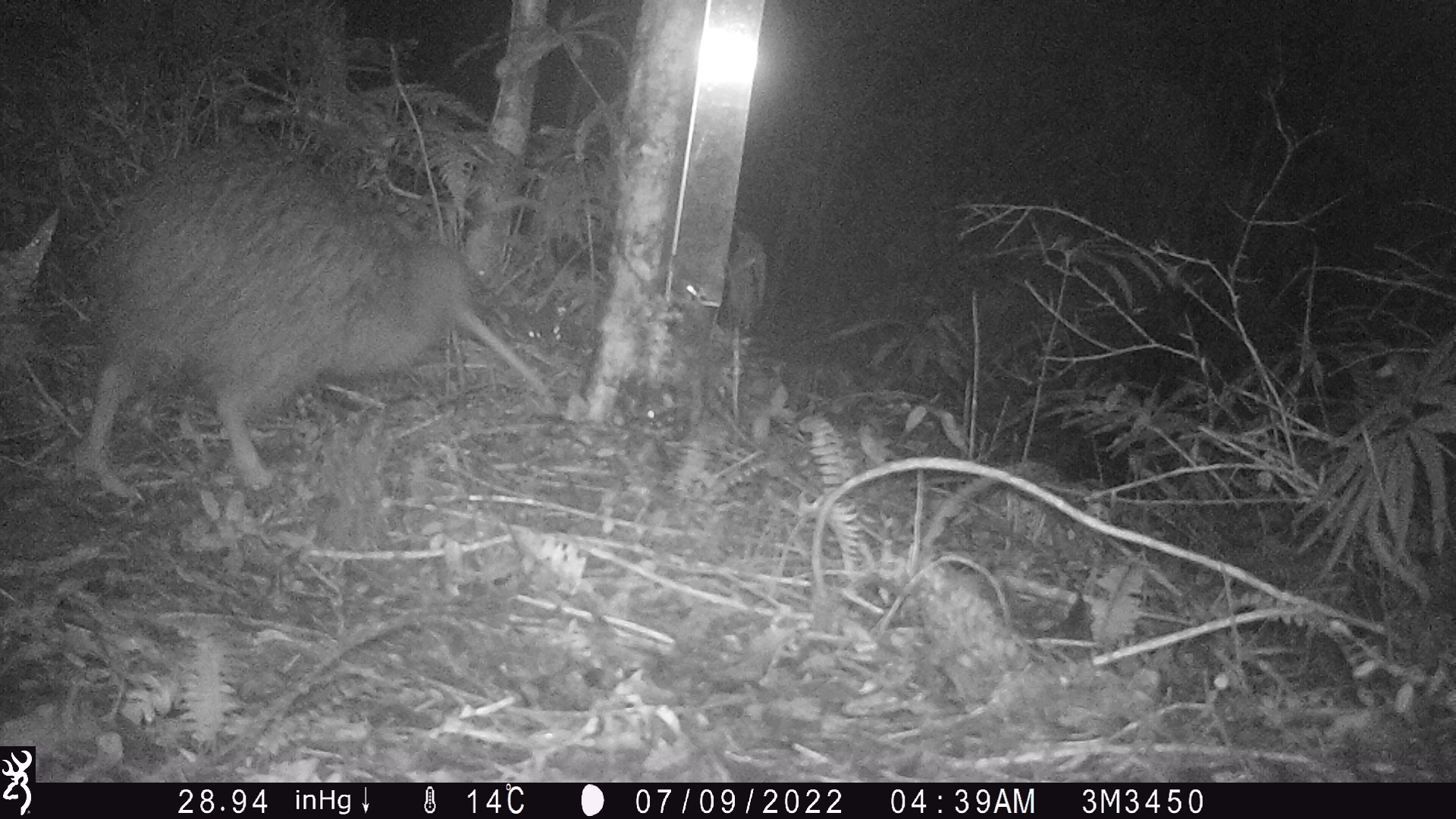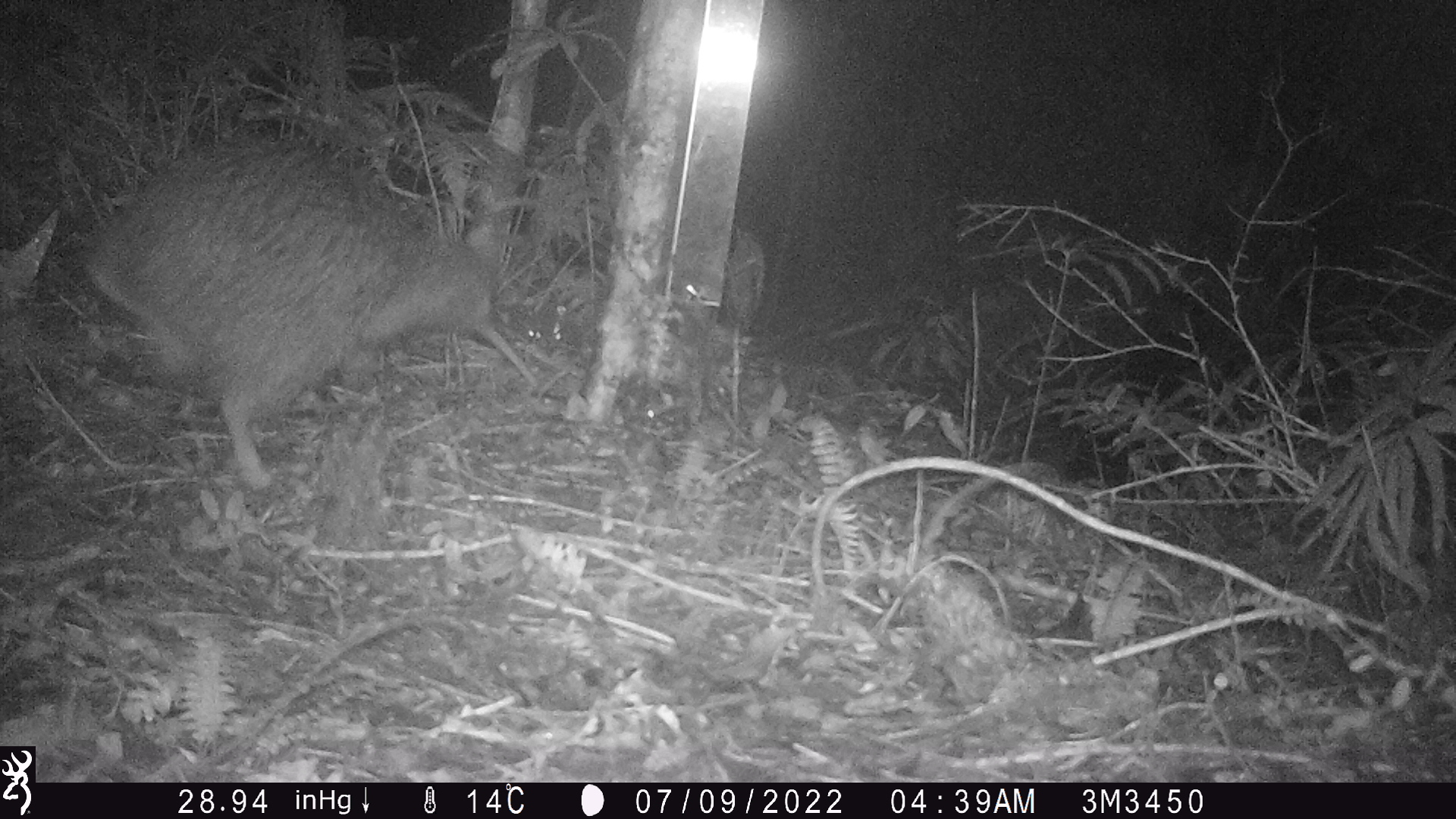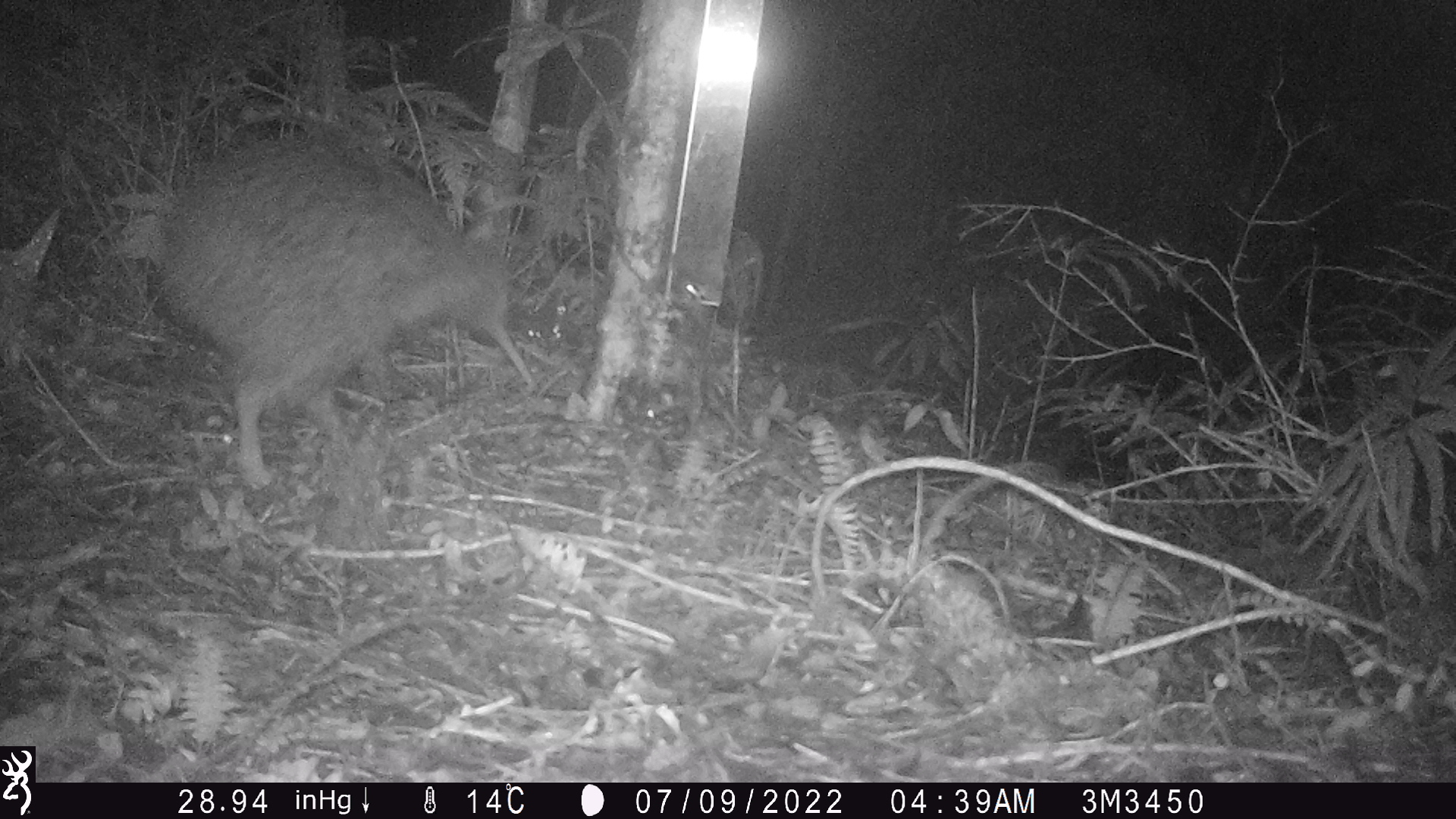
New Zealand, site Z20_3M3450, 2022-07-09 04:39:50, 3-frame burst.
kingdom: Animalia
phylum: Chordata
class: Aves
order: Apterygiformes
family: Apterygidae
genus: Apteryx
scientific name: Apteryx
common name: kiwi